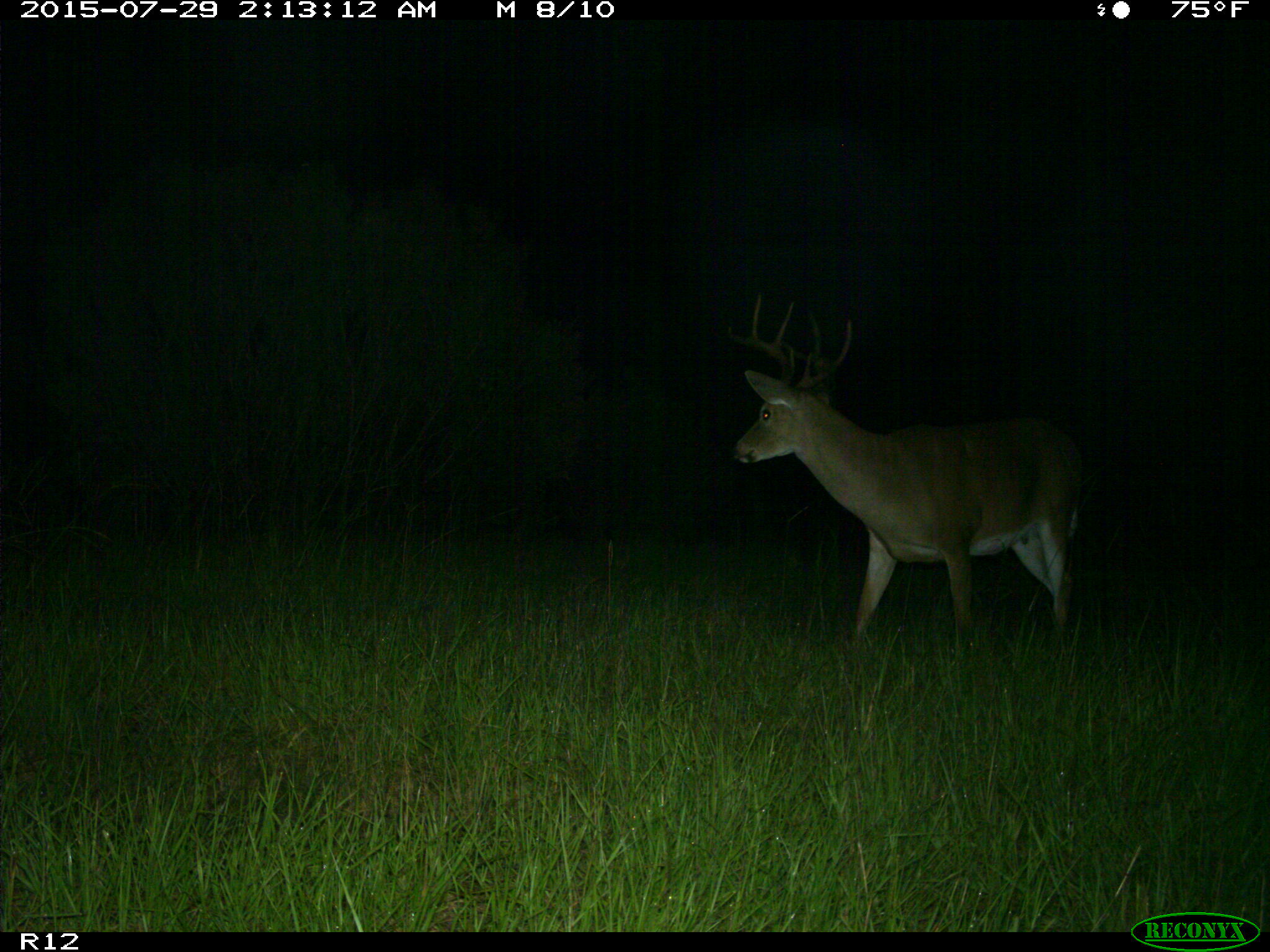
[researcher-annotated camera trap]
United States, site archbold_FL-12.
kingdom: Animalia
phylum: Chordata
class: Mammalia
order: Artiodactyla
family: Cervidae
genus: Odocoileus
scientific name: Odocoileus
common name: deer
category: unidentified deer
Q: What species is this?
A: Unidentified deer (deer) (Odocoileus).